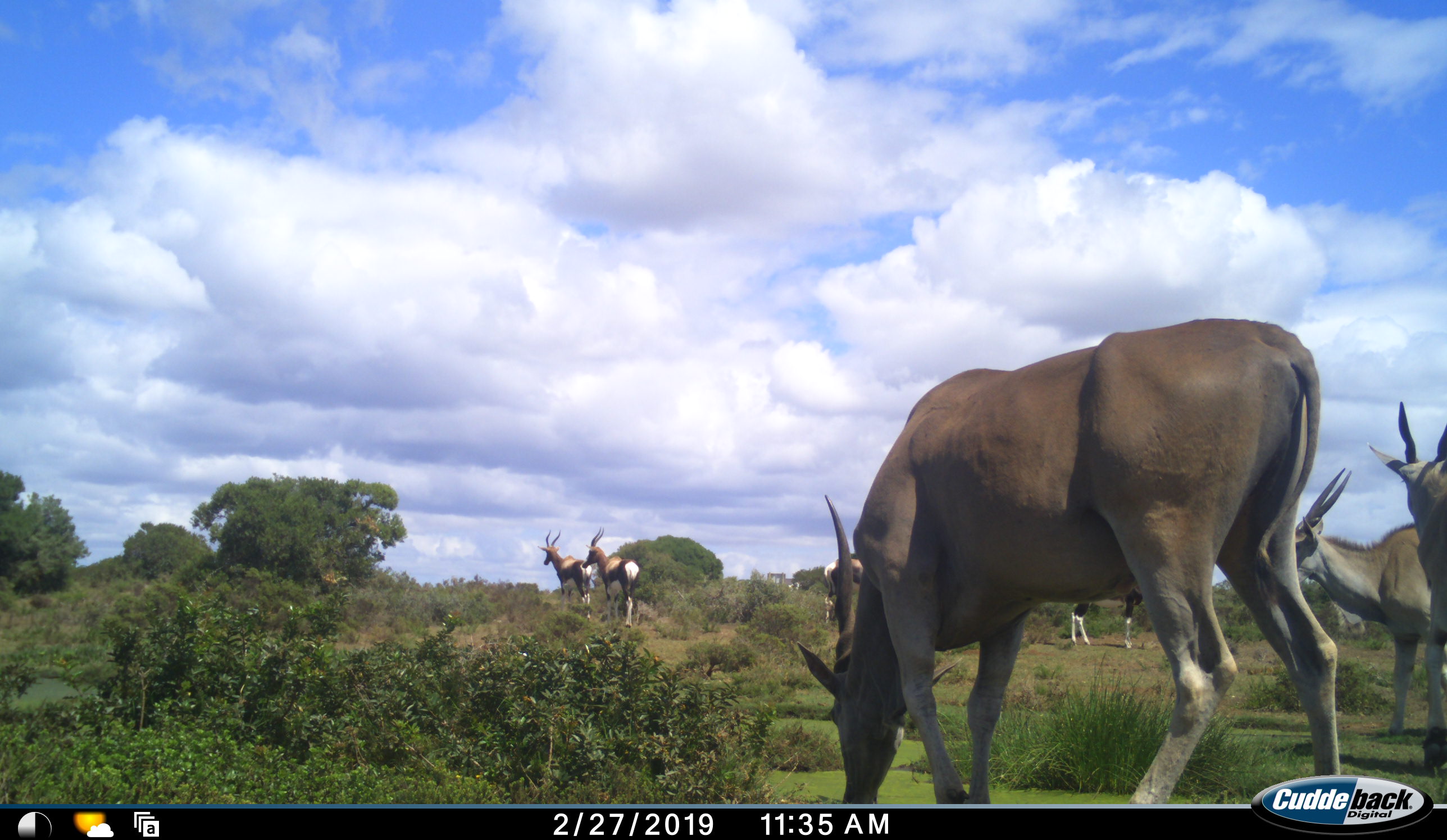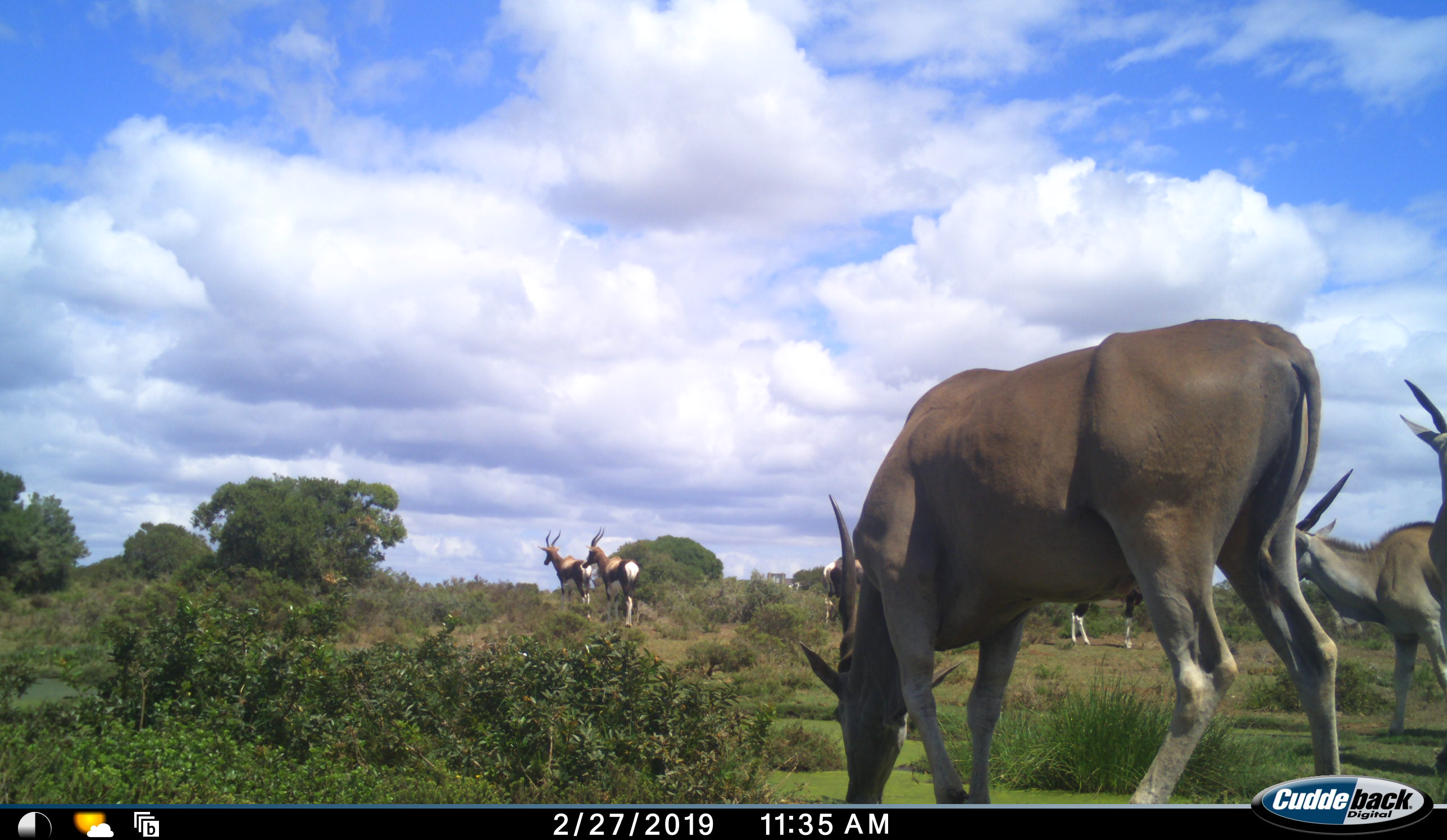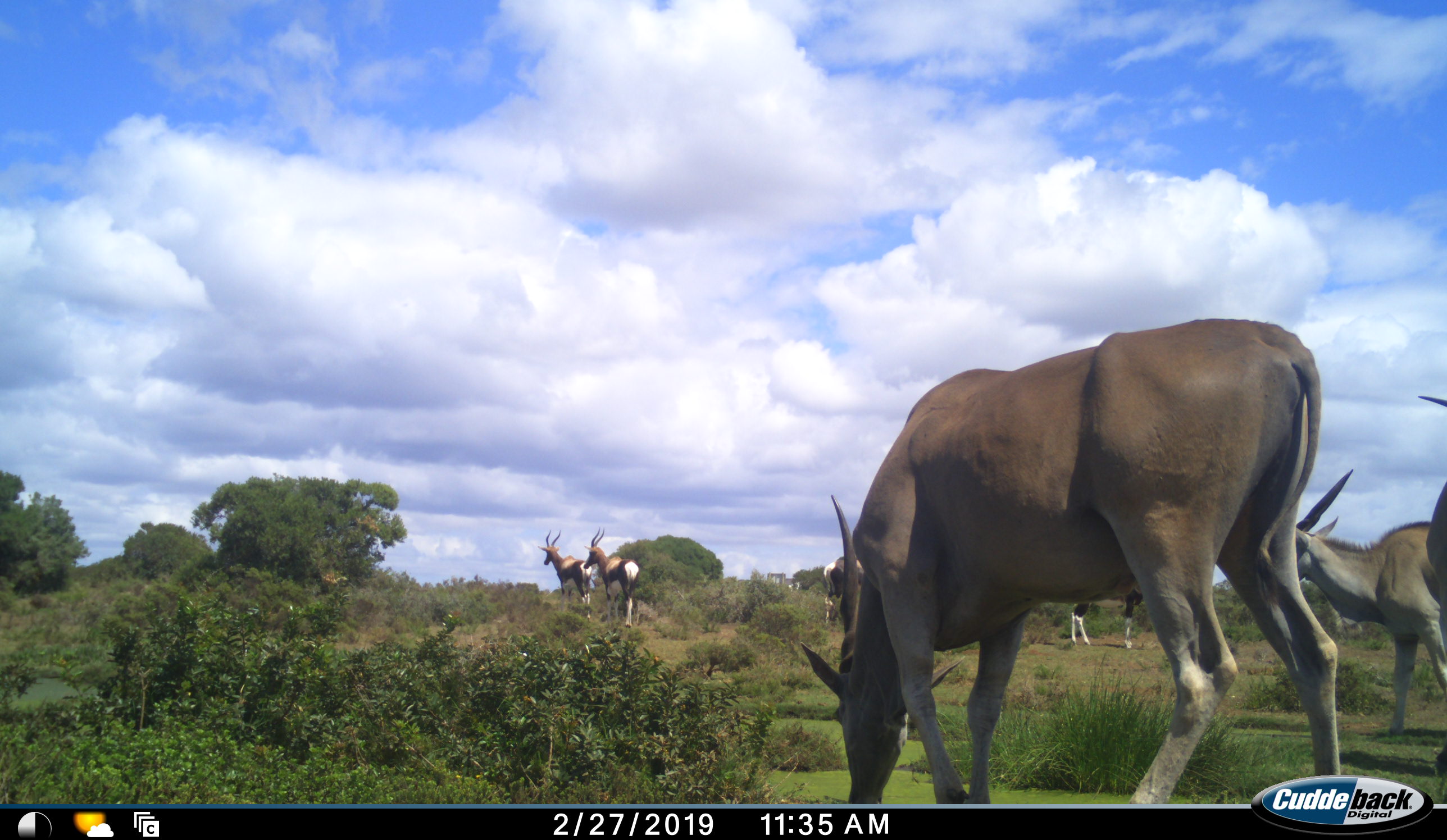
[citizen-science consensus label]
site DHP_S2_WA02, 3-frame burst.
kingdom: Animalia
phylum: Chordata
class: Mammalia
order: Artiodactyla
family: Bovidae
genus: Damaliscus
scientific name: Damaliscus pygargus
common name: bontebok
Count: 4.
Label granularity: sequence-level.